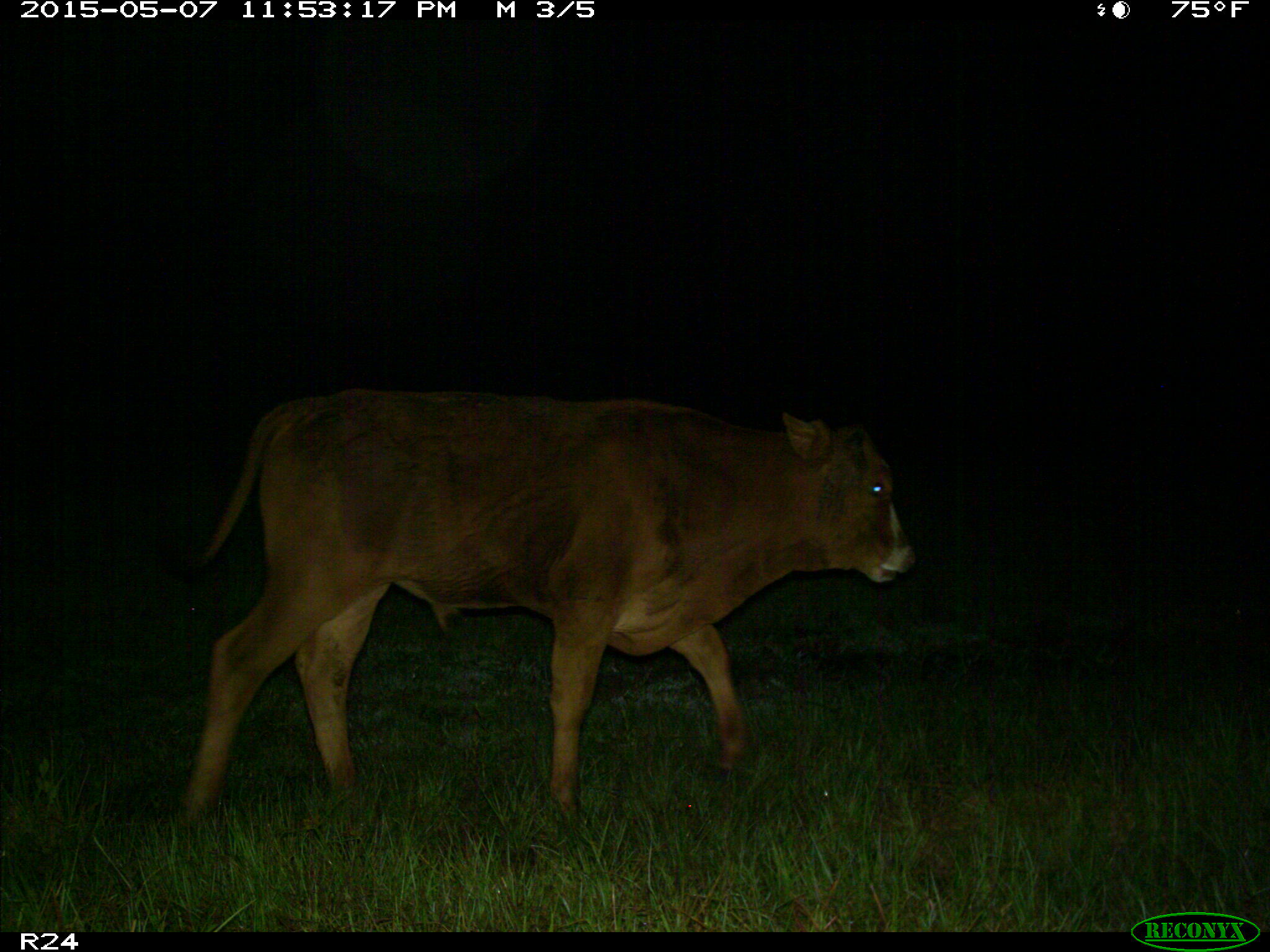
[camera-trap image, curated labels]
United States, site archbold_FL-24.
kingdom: Animalia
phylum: Chordata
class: Mammalia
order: Artiodactyla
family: Bovidae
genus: Bos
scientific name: Bos taurus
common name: domestic cow